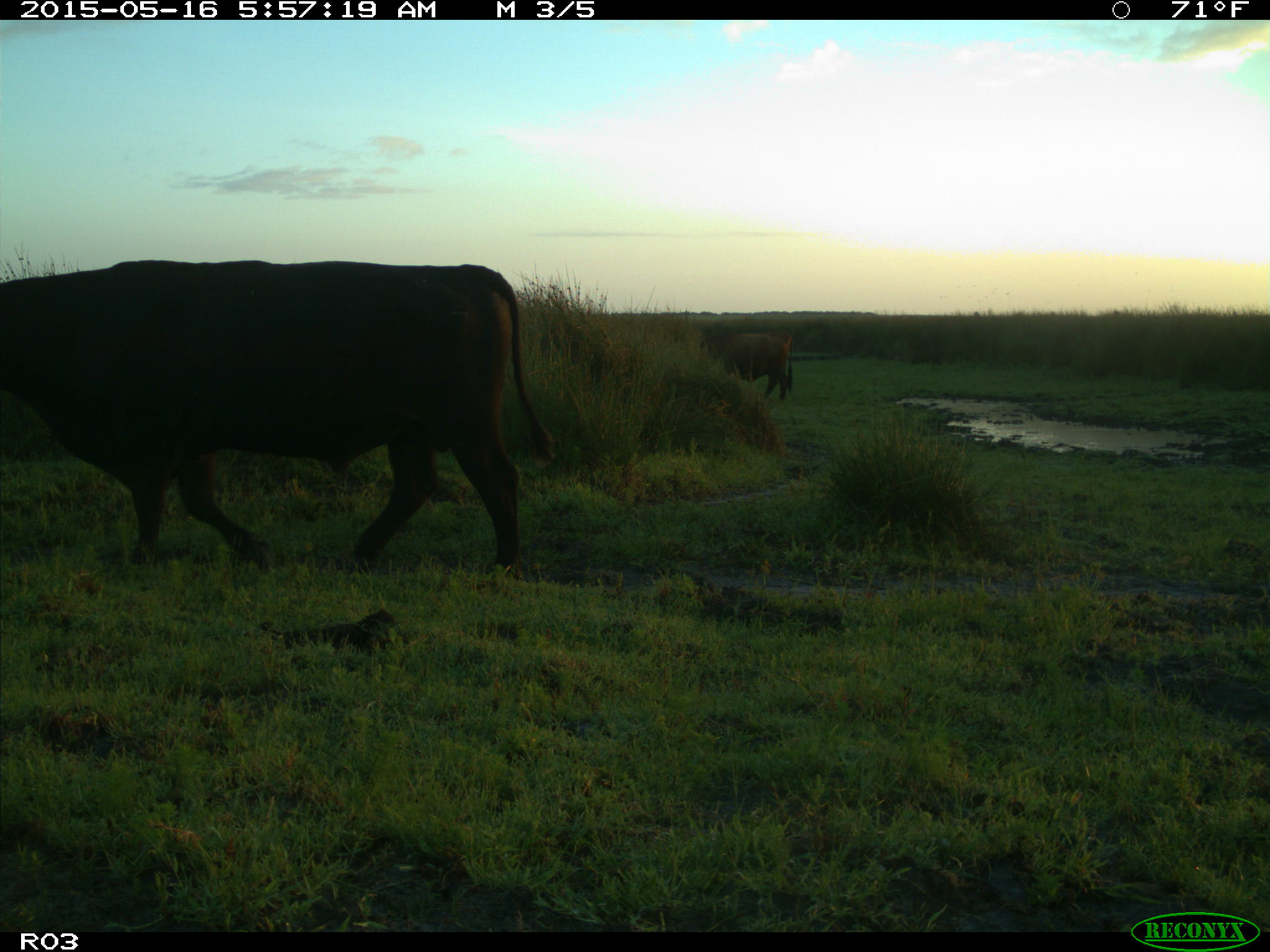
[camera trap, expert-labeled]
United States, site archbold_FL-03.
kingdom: Animalia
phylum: Chordata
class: Mammalia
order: Artiodactyla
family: Bovidae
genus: Bos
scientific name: Bos taurus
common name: domestic cow